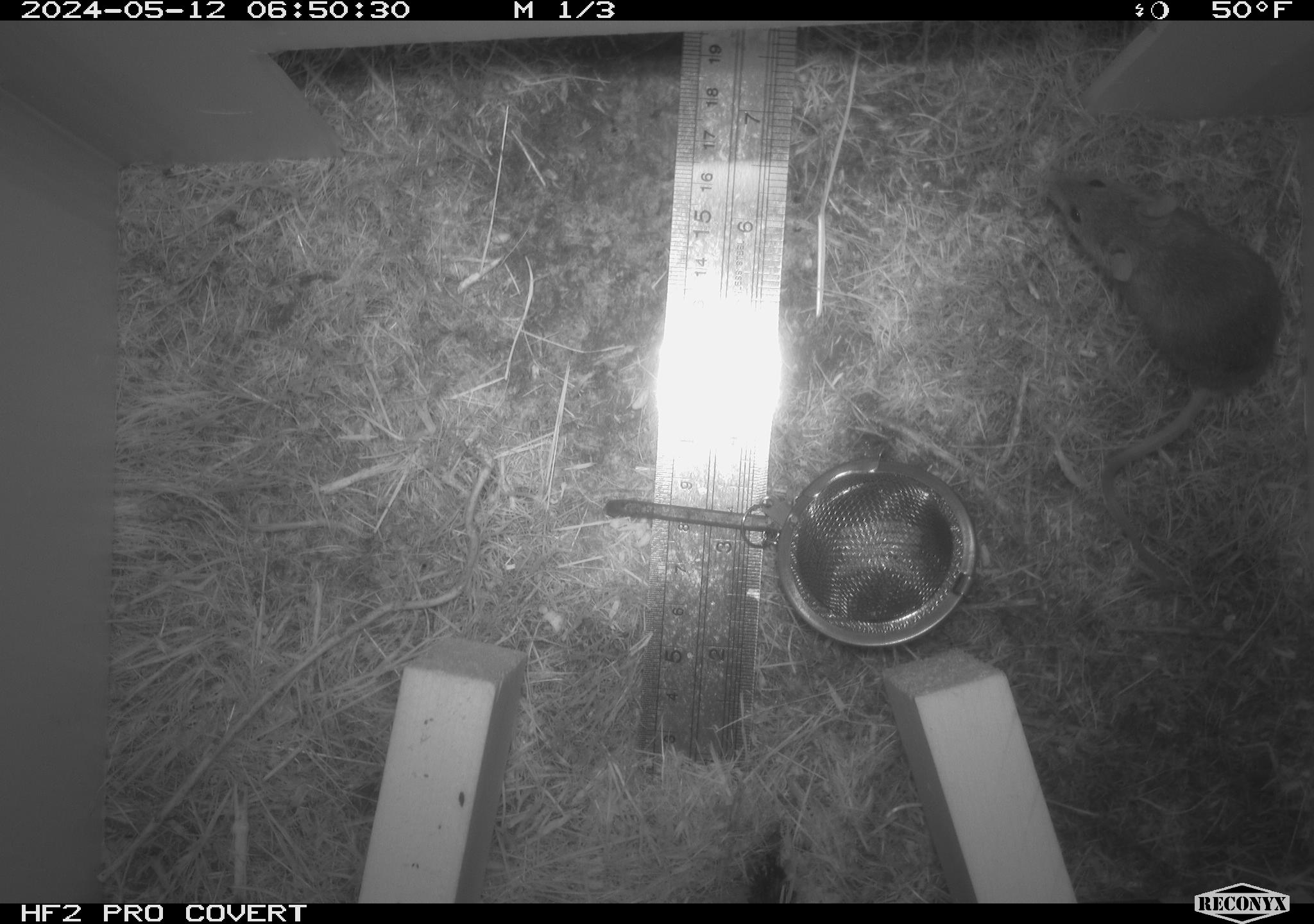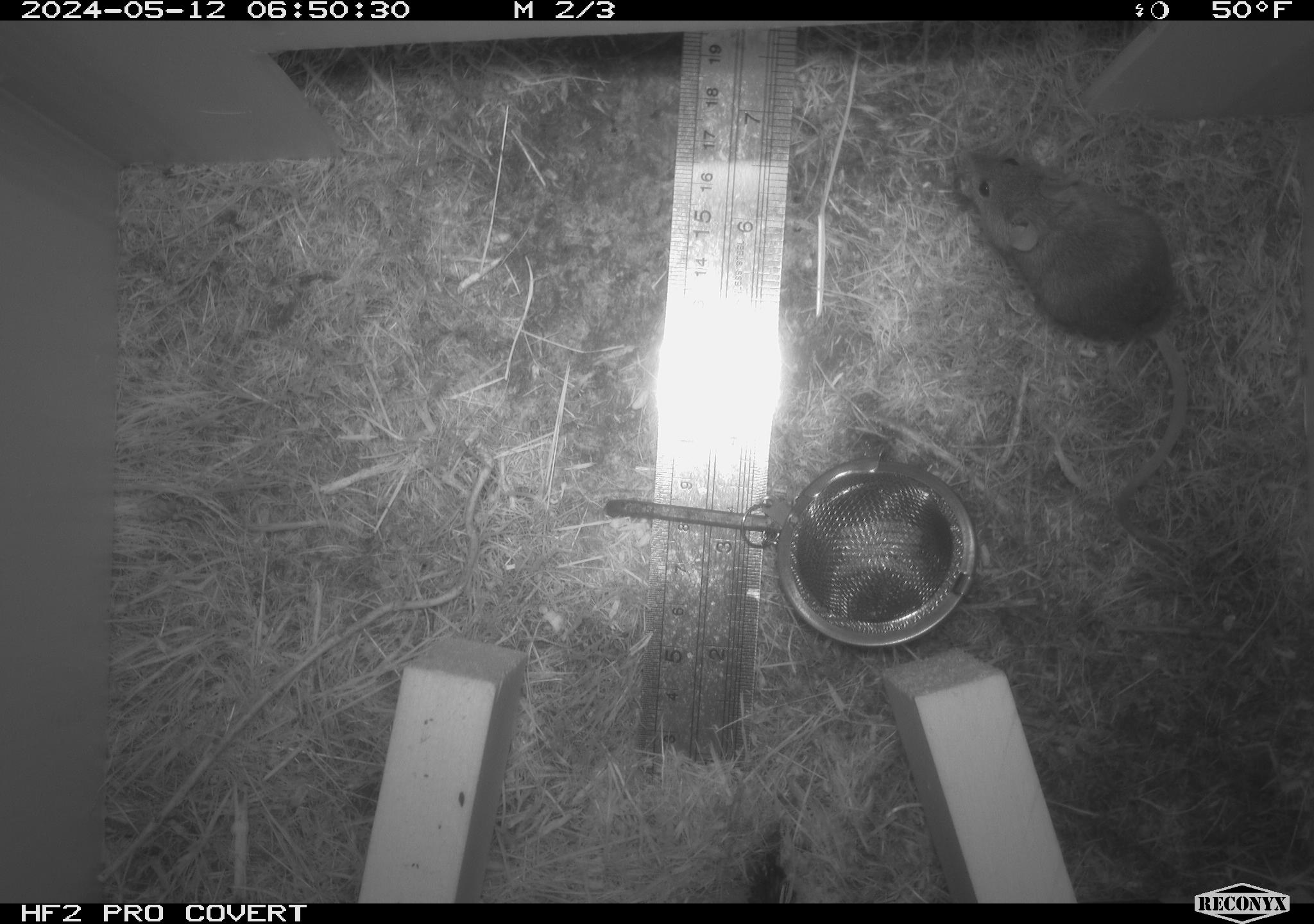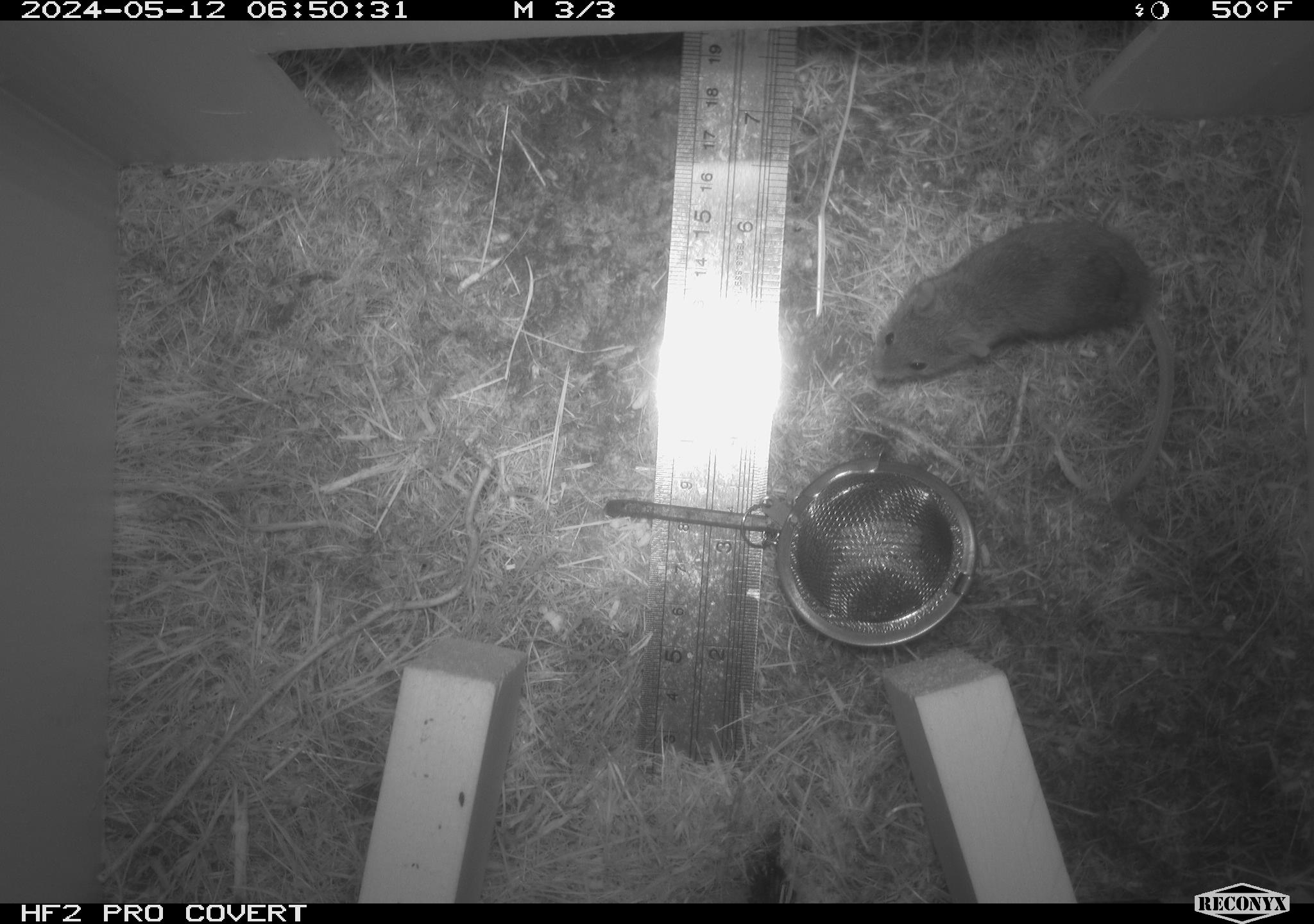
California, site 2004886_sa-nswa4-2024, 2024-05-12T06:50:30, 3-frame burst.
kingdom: Animalia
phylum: Chordata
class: Mammalia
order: Rodentia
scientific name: Rodentia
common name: mouse species